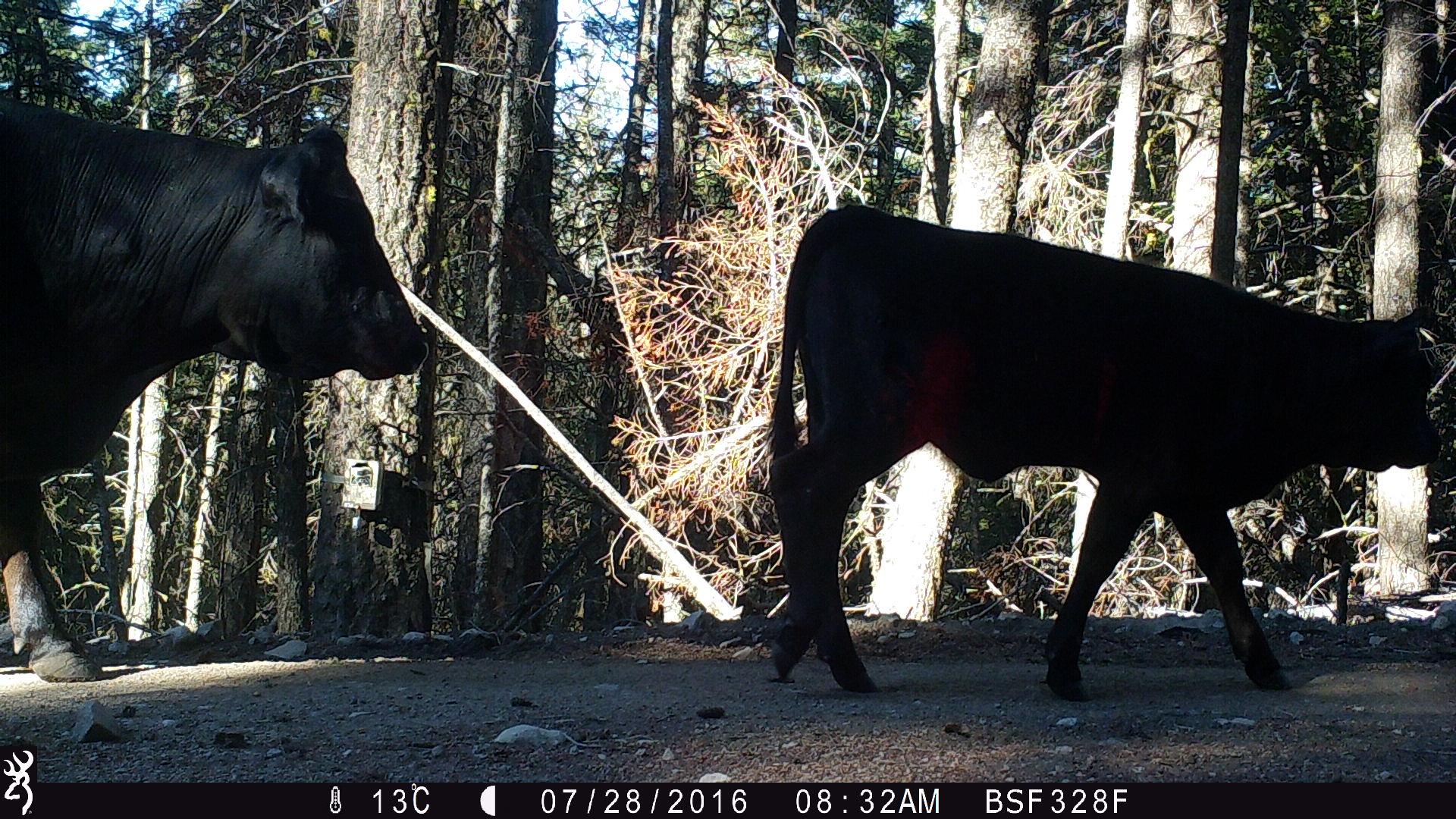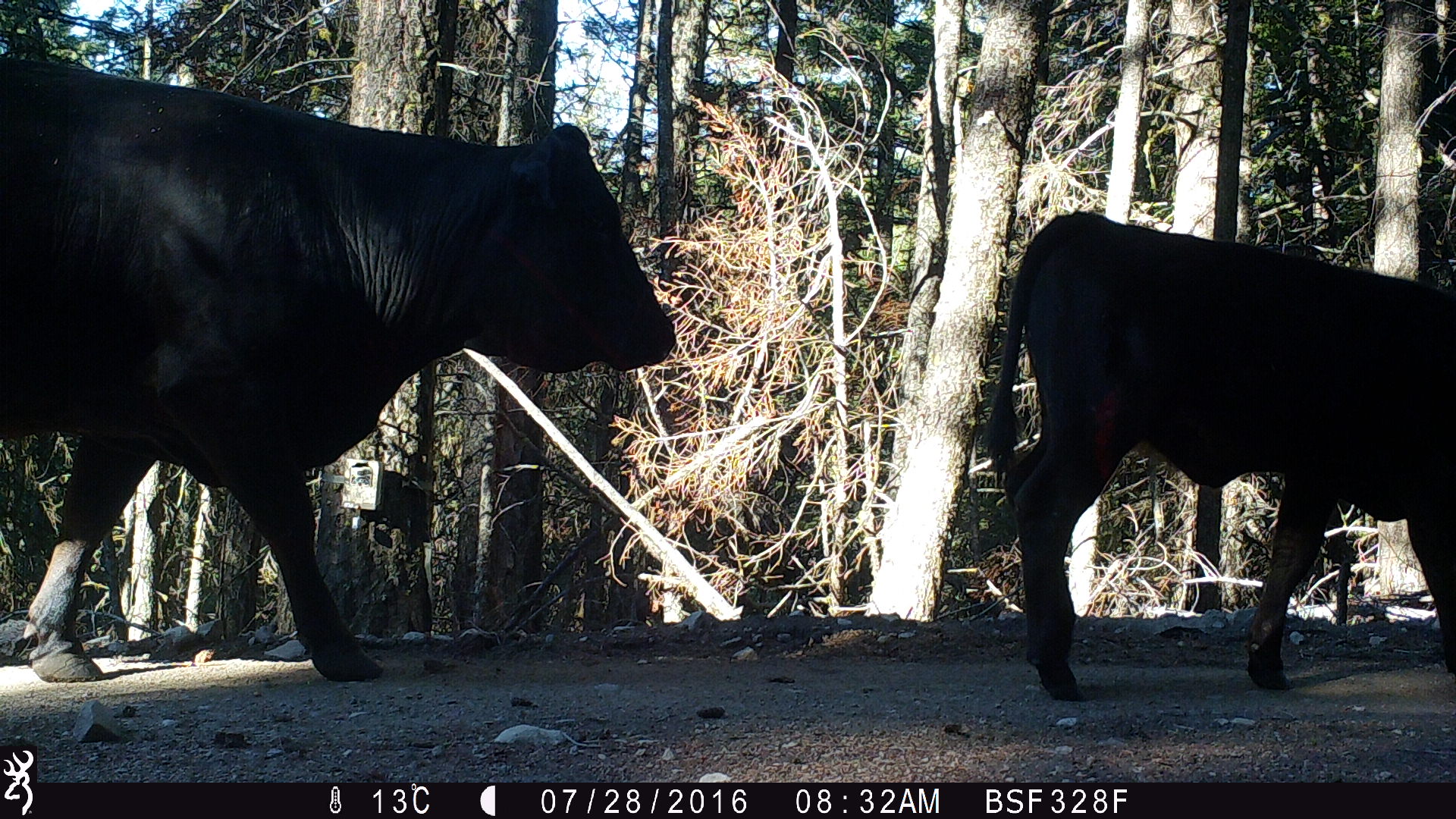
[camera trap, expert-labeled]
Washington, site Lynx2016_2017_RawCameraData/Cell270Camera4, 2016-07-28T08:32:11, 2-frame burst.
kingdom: Animalia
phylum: Chordata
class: Mammalia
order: Artiodactyla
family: Bovidae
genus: Bos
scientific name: Bos taurus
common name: domestic cattle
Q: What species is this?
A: Domestic cattle (Bos taurus).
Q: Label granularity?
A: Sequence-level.